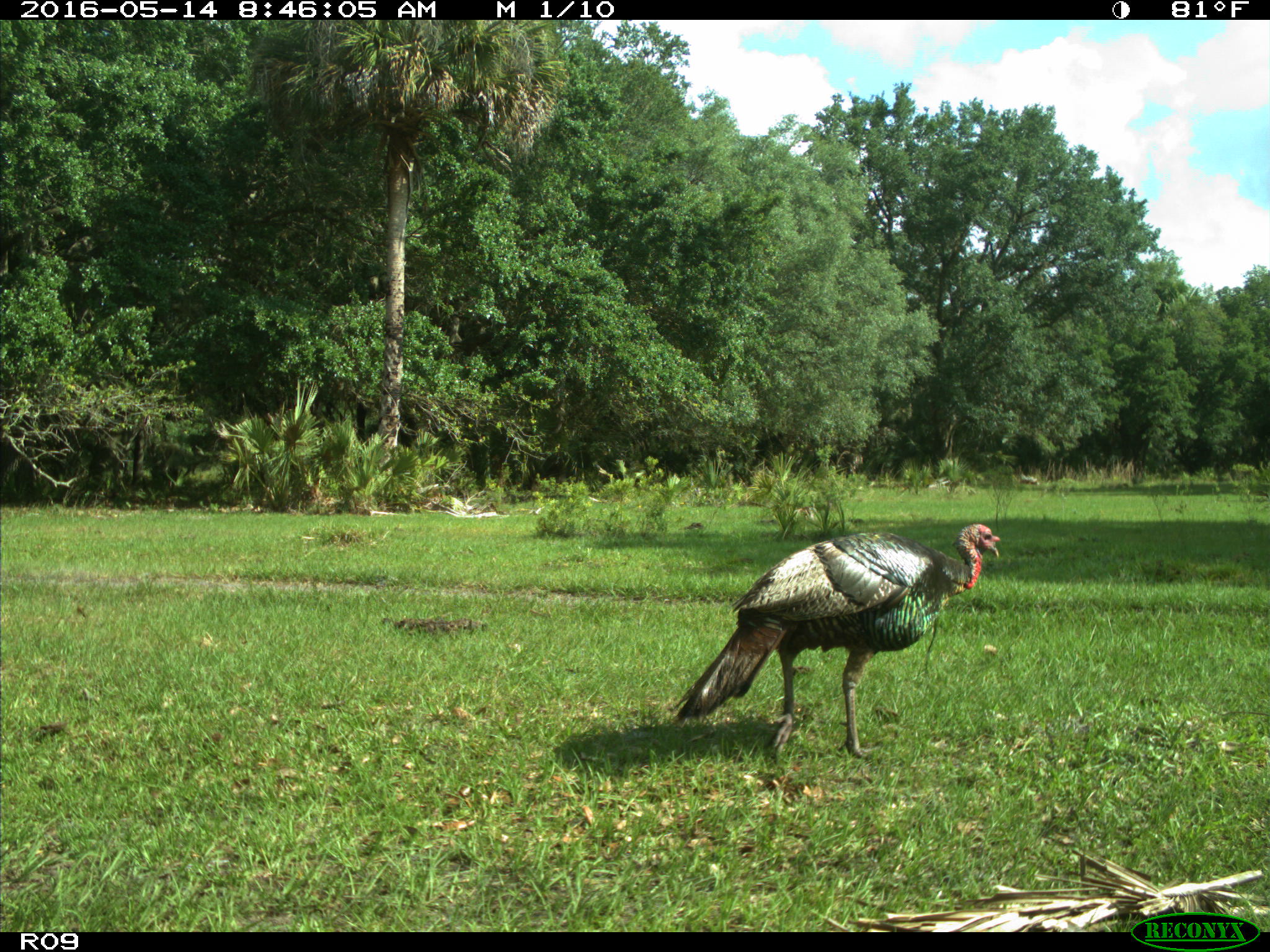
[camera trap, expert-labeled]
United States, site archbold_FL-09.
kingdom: Animalia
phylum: Chordata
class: Aves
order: Galliformes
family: Phasianidae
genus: Meleagris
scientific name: Meleagris gallopavo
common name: wild turkey